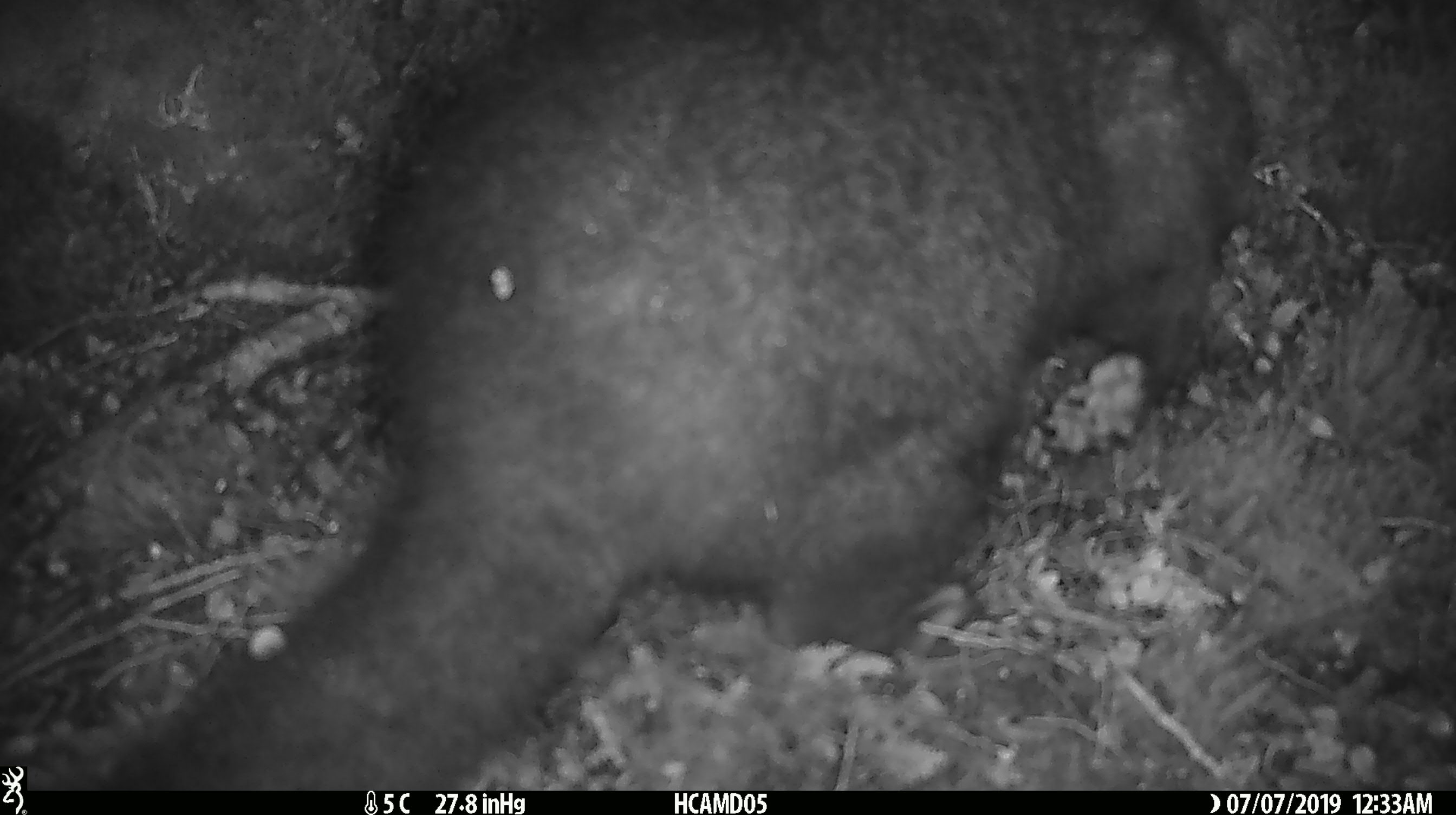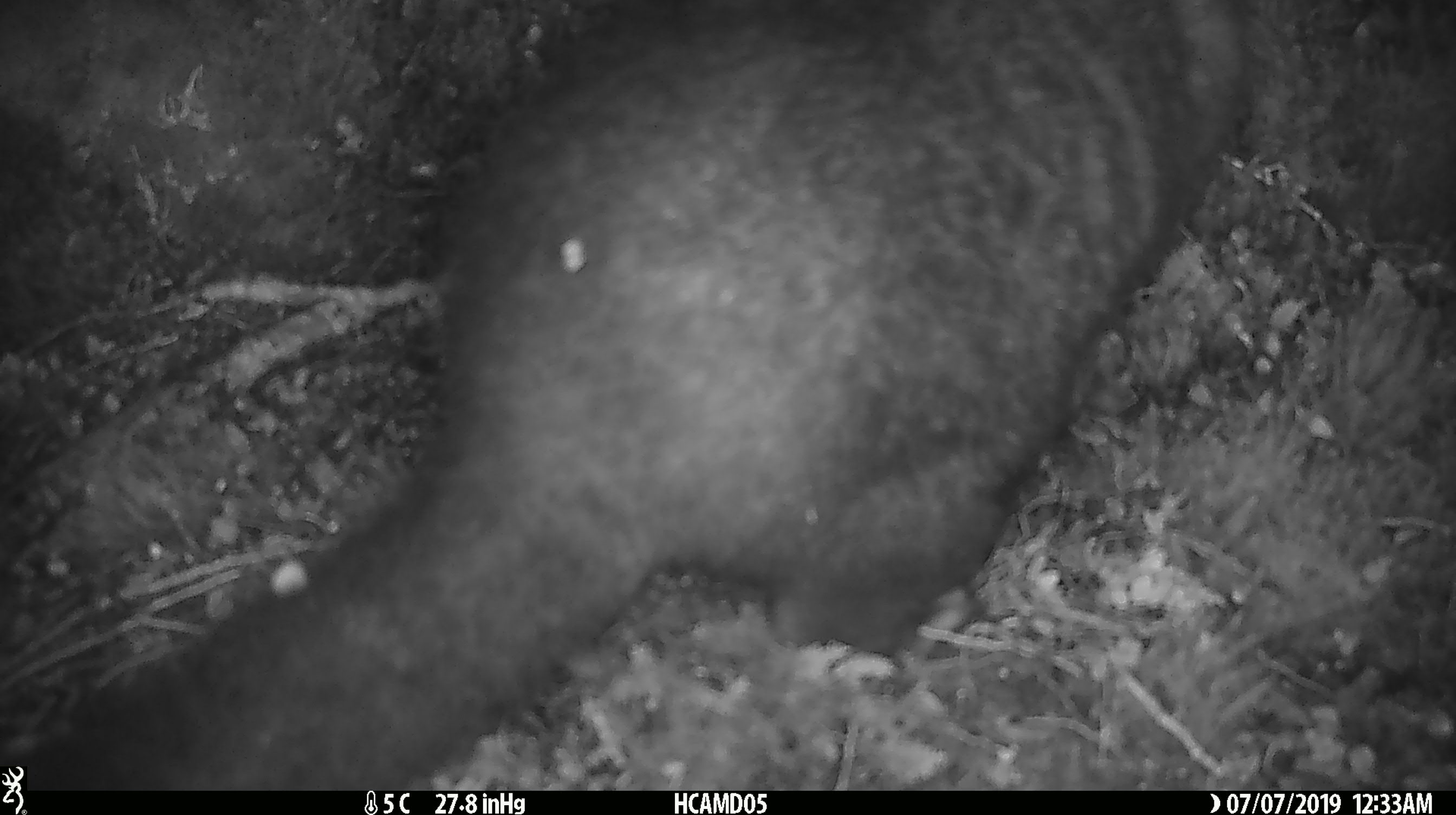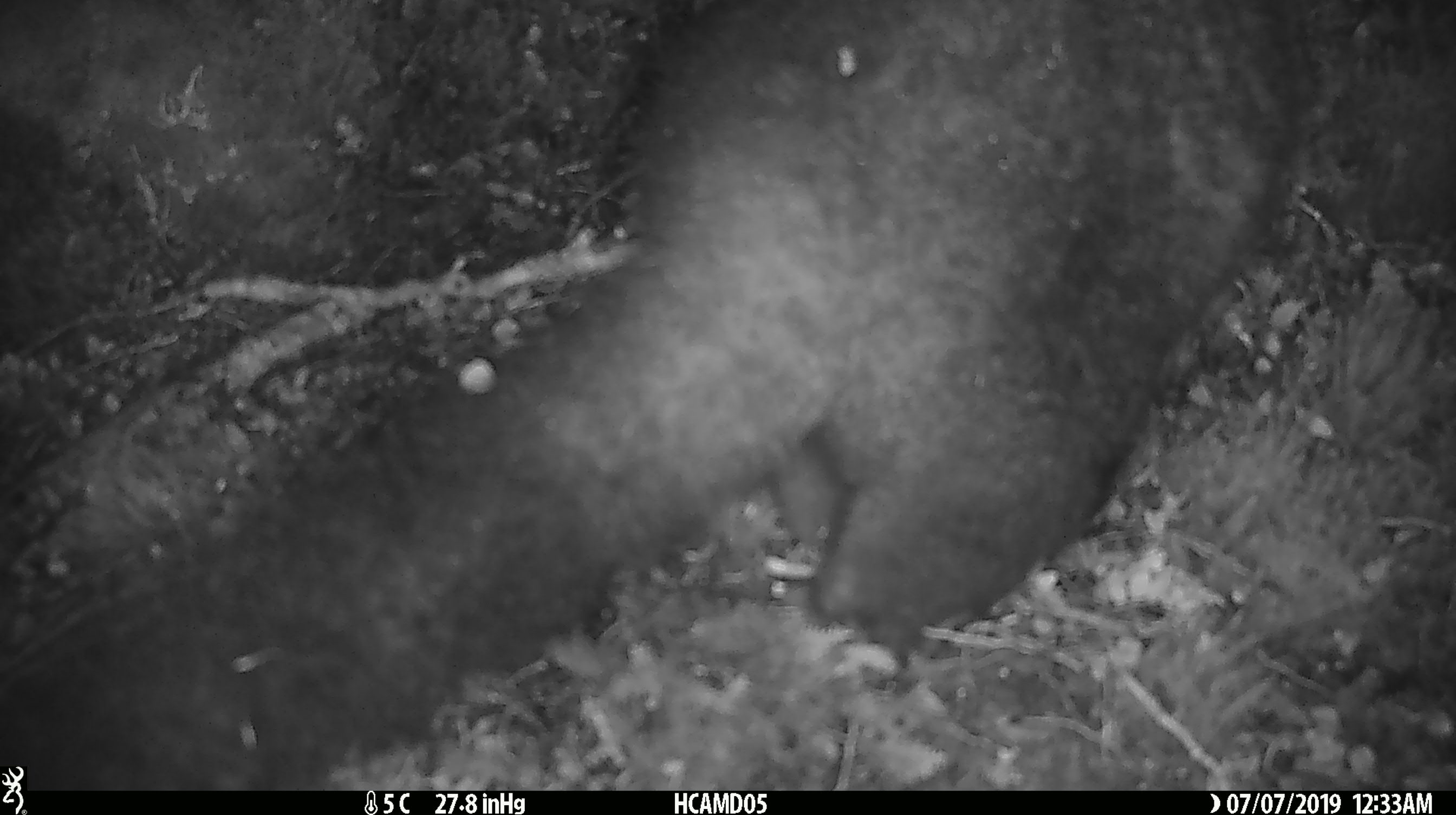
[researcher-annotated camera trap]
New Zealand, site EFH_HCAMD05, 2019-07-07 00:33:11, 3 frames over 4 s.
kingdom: Animalia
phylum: Chordata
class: Mammalia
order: Diprotodontia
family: Phalangeridae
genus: Trichosurus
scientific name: Trichosurus vulpecula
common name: common brushtail possum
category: possum